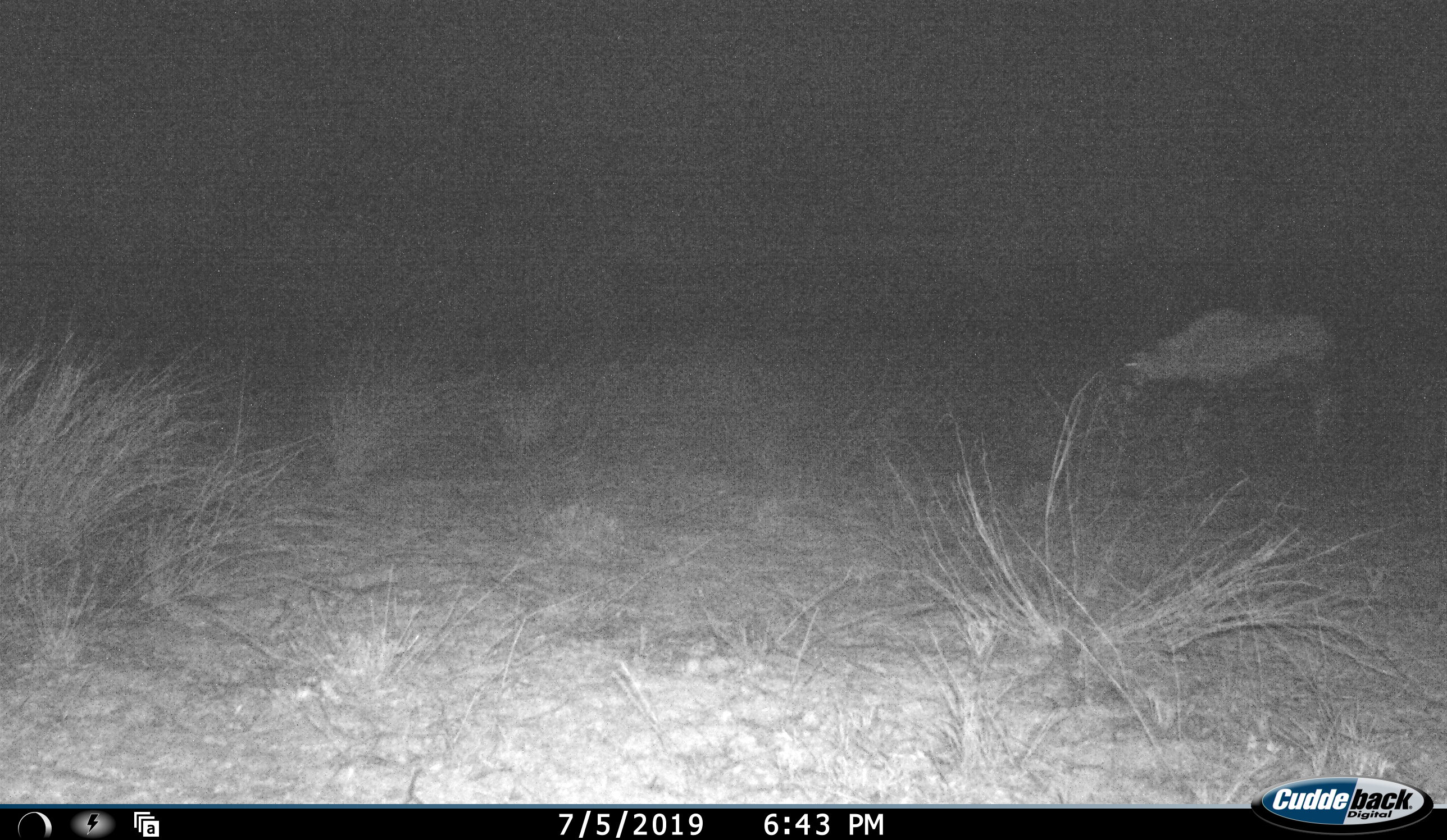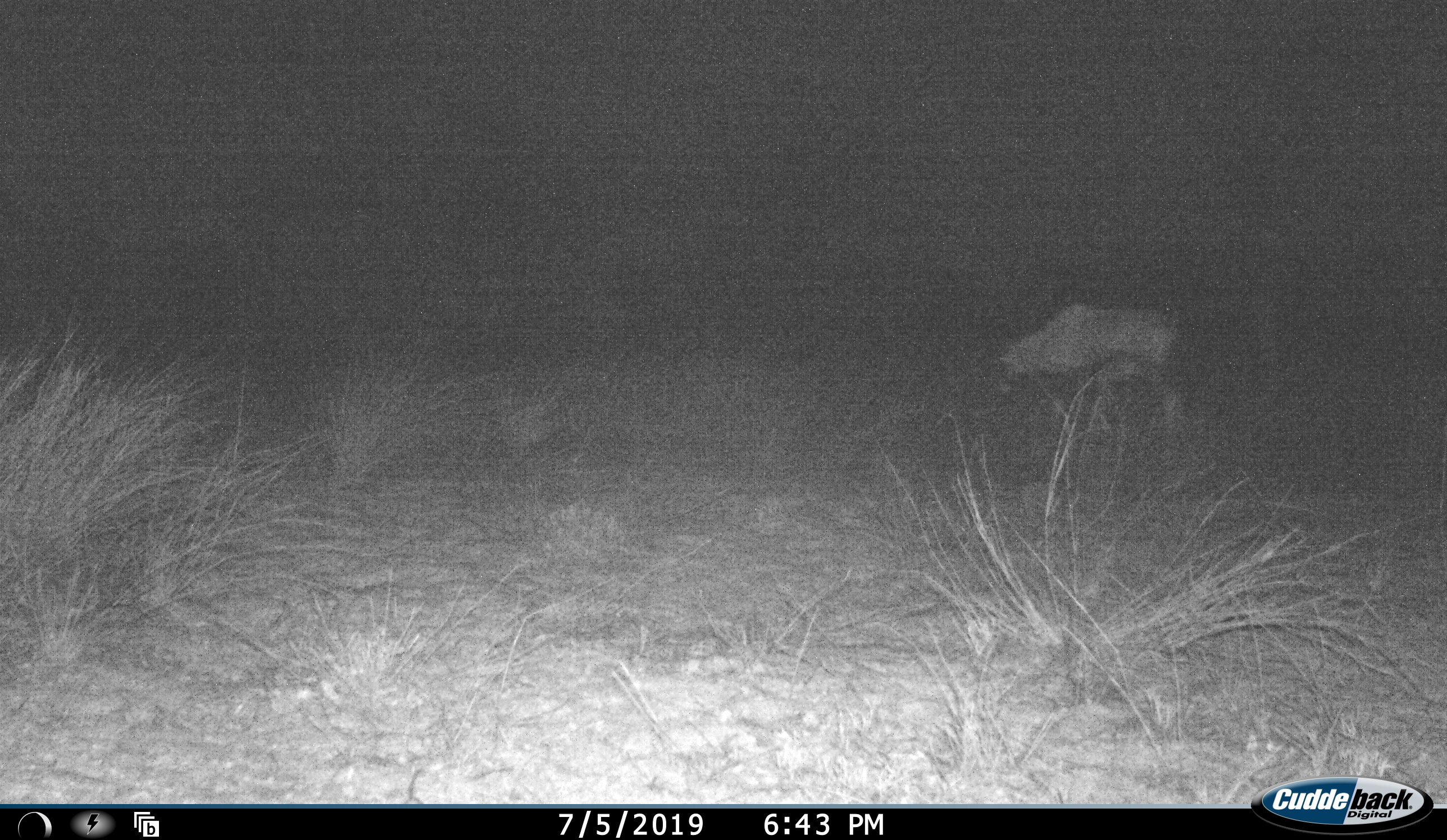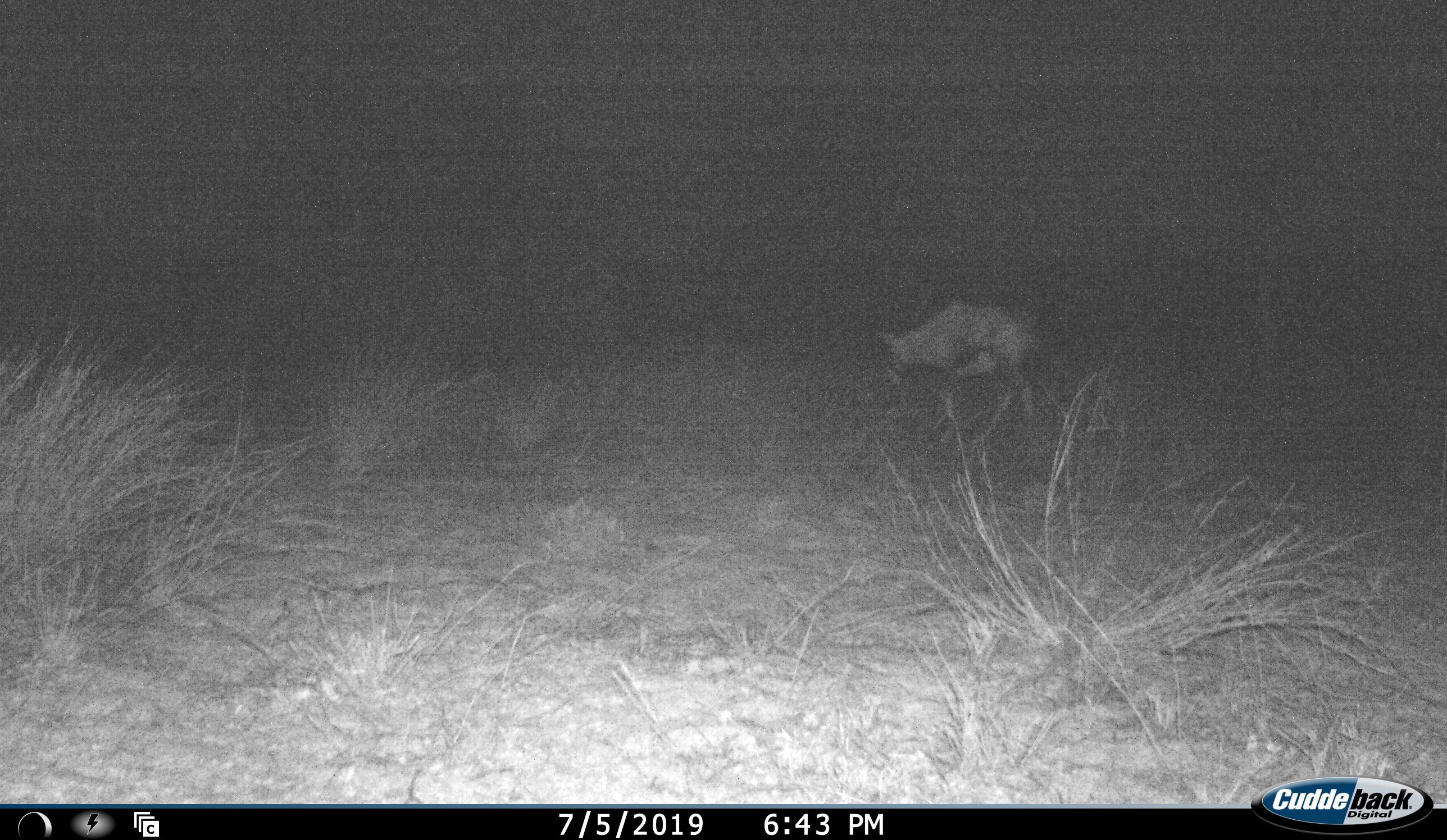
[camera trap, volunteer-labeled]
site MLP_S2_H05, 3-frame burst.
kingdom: Animalia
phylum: Chordata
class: Mammalia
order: Artiodactyla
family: Bovidae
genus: Oryx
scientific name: Oryx gazella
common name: gemsbok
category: oryx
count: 1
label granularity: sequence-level